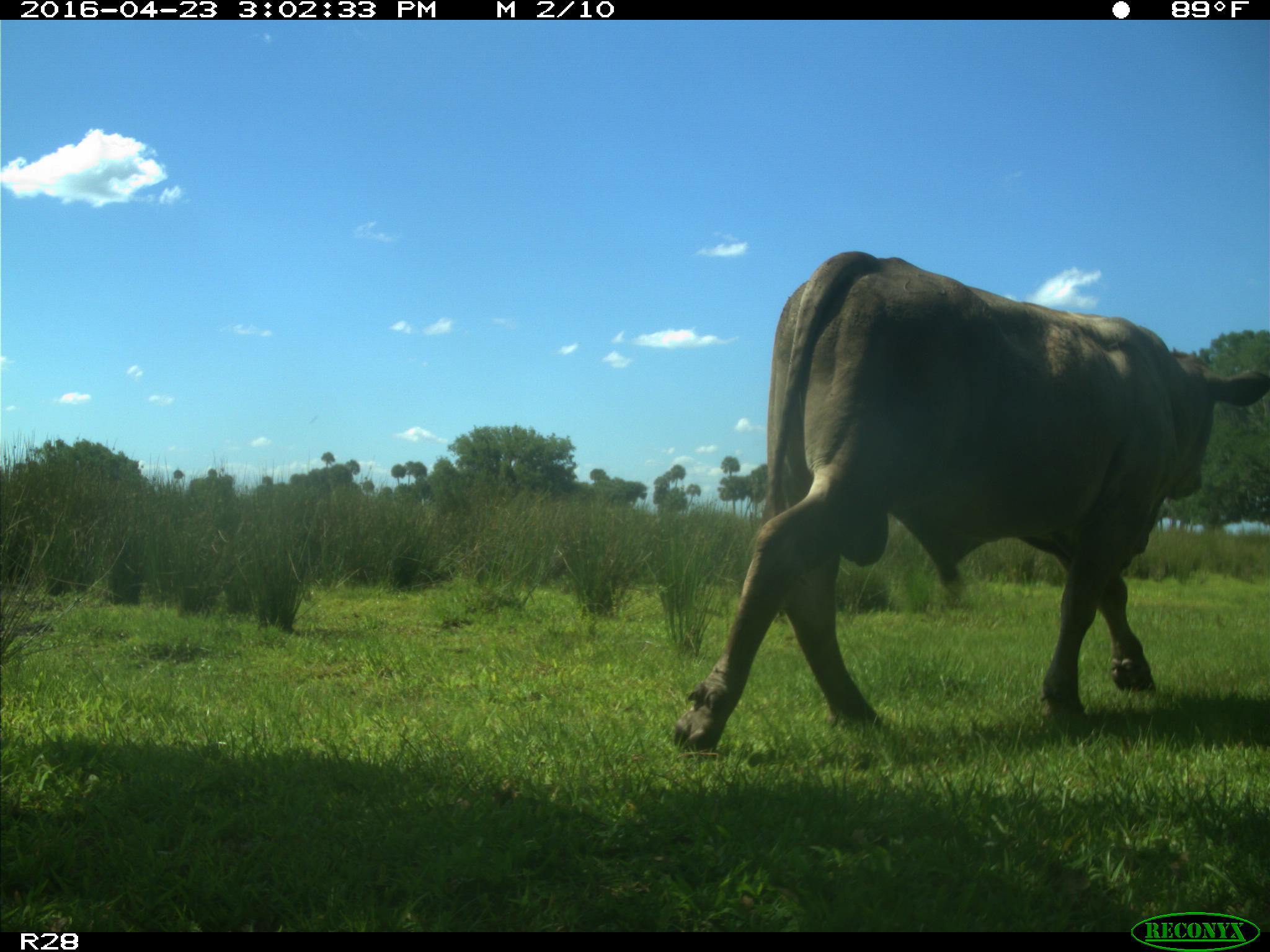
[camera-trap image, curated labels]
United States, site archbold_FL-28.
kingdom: Animalia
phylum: Chordata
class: Mammalia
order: Artiodactyla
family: Bovidae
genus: Bos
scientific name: Bos taurus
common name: domestic cow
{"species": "Bos taurus (domestic cow)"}